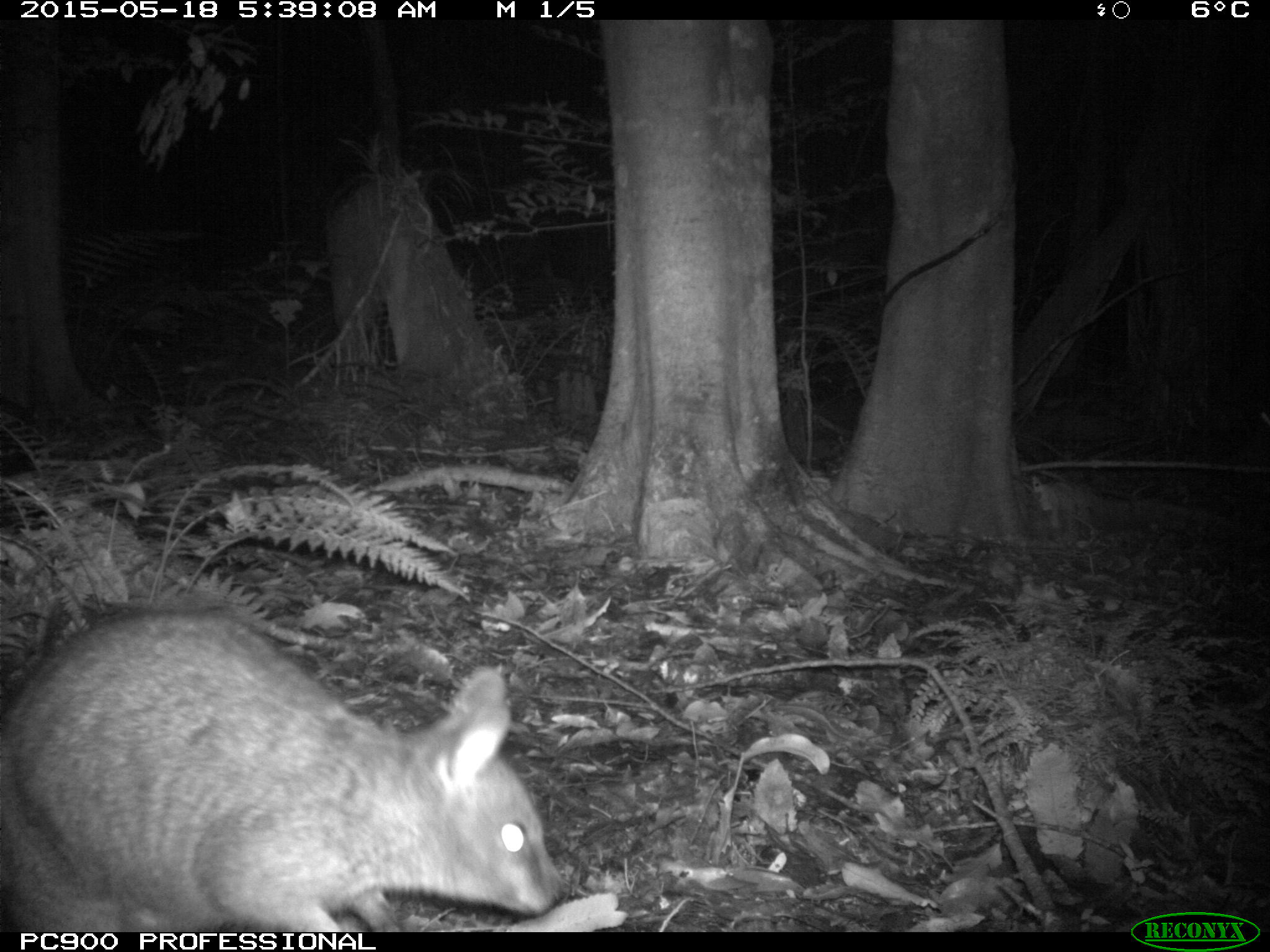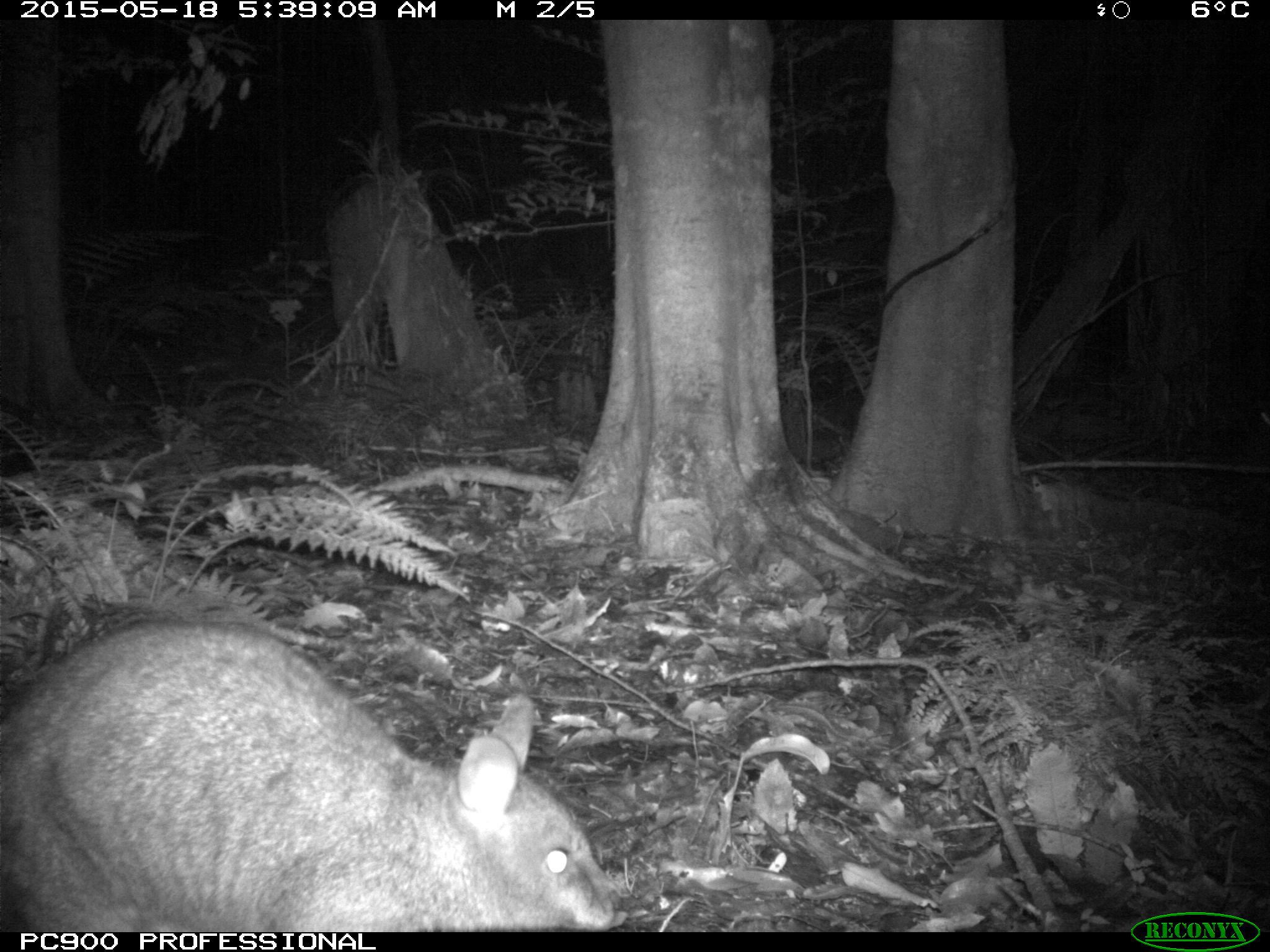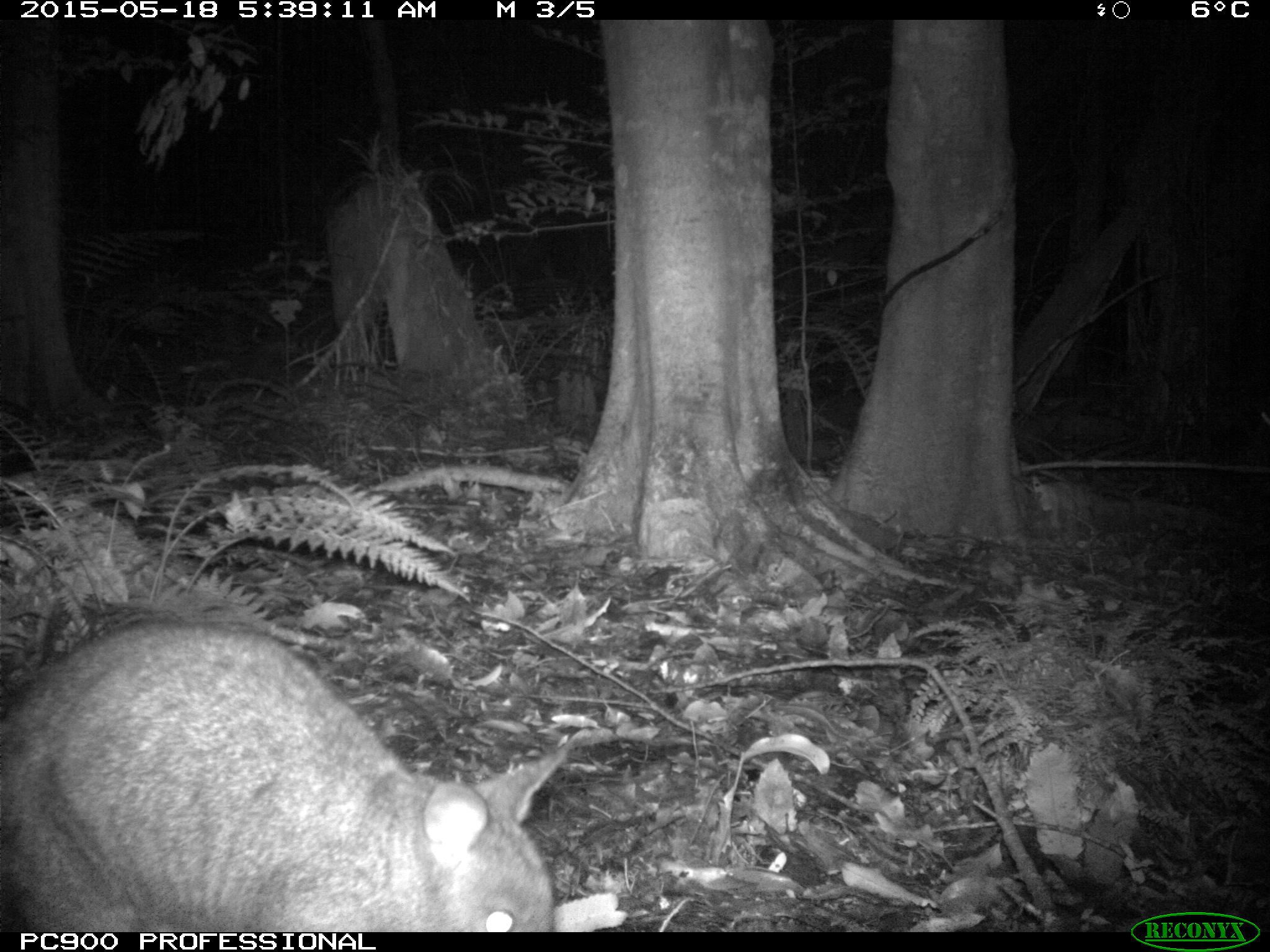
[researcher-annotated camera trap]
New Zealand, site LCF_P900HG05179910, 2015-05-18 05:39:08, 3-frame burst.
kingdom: Animalia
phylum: Chordata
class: Mammalia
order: Diprotodontia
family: Macropodidae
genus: Notamacropus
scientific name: Notamacropus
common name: wallaby